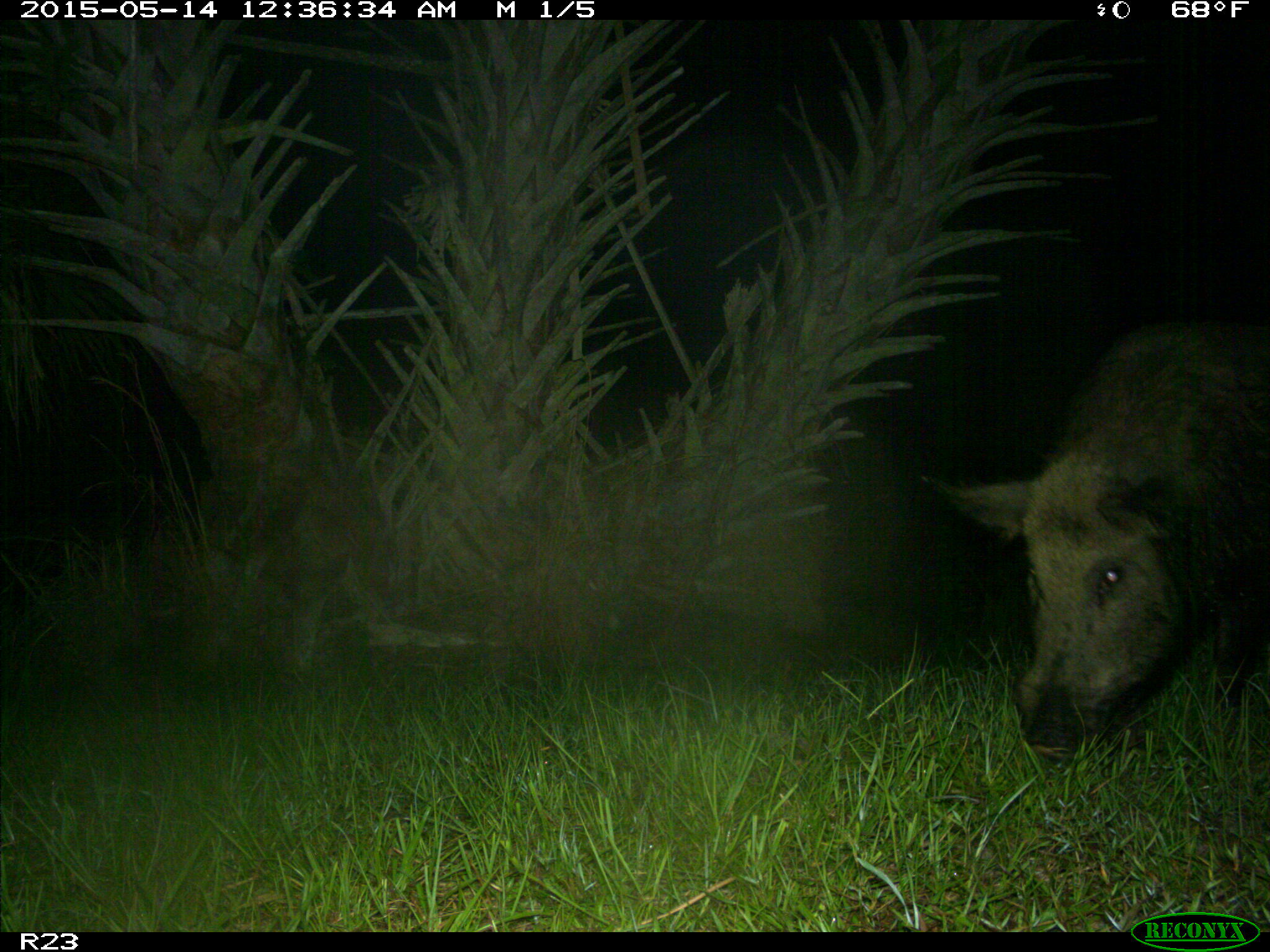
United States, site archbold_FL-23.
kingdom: Animalia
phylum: Chordata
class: Mammalia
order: Artiodactyla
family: Bovidae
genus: Bos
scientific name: Bos taurus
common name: domestic cow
Bos taurus (domestic cow).